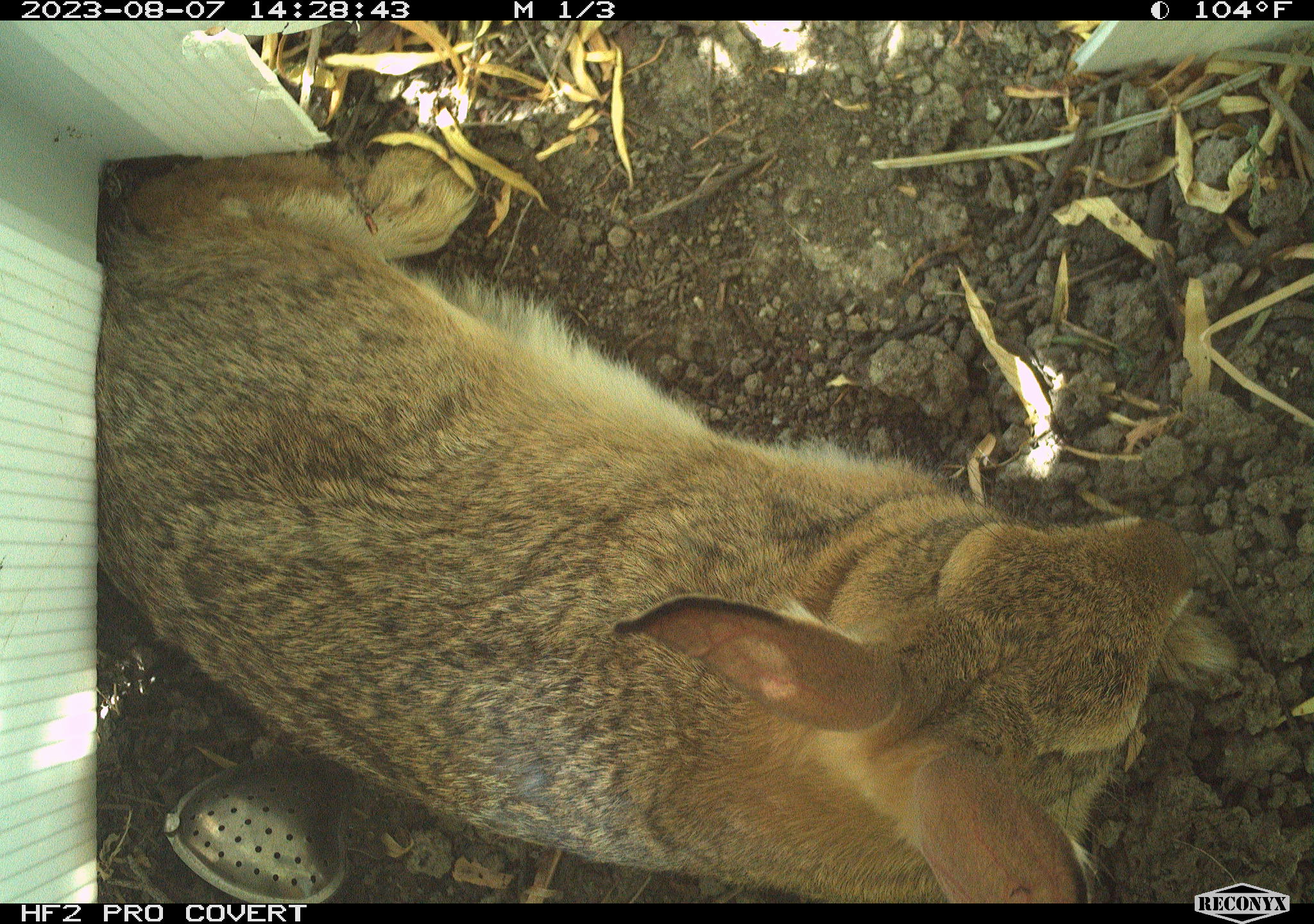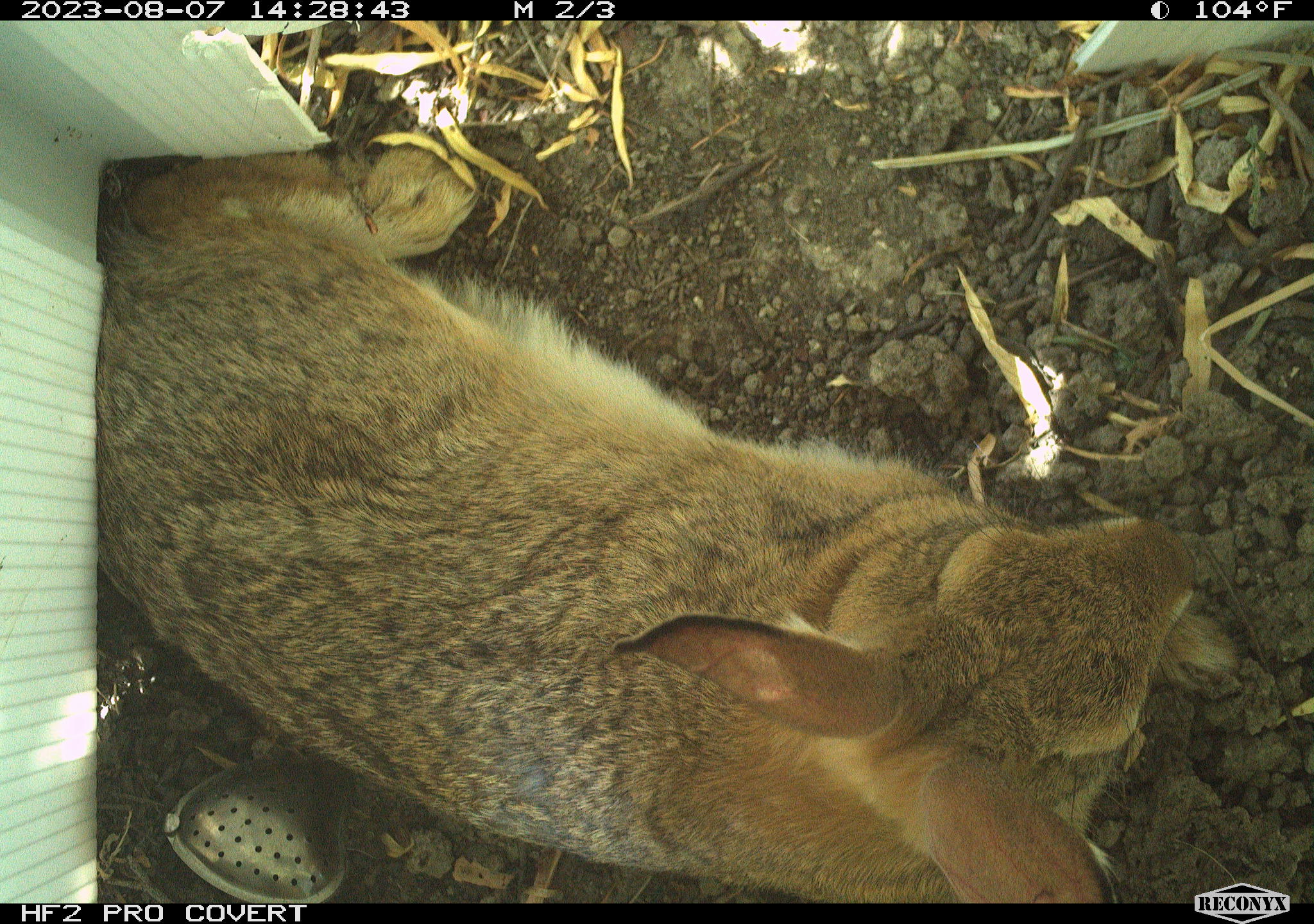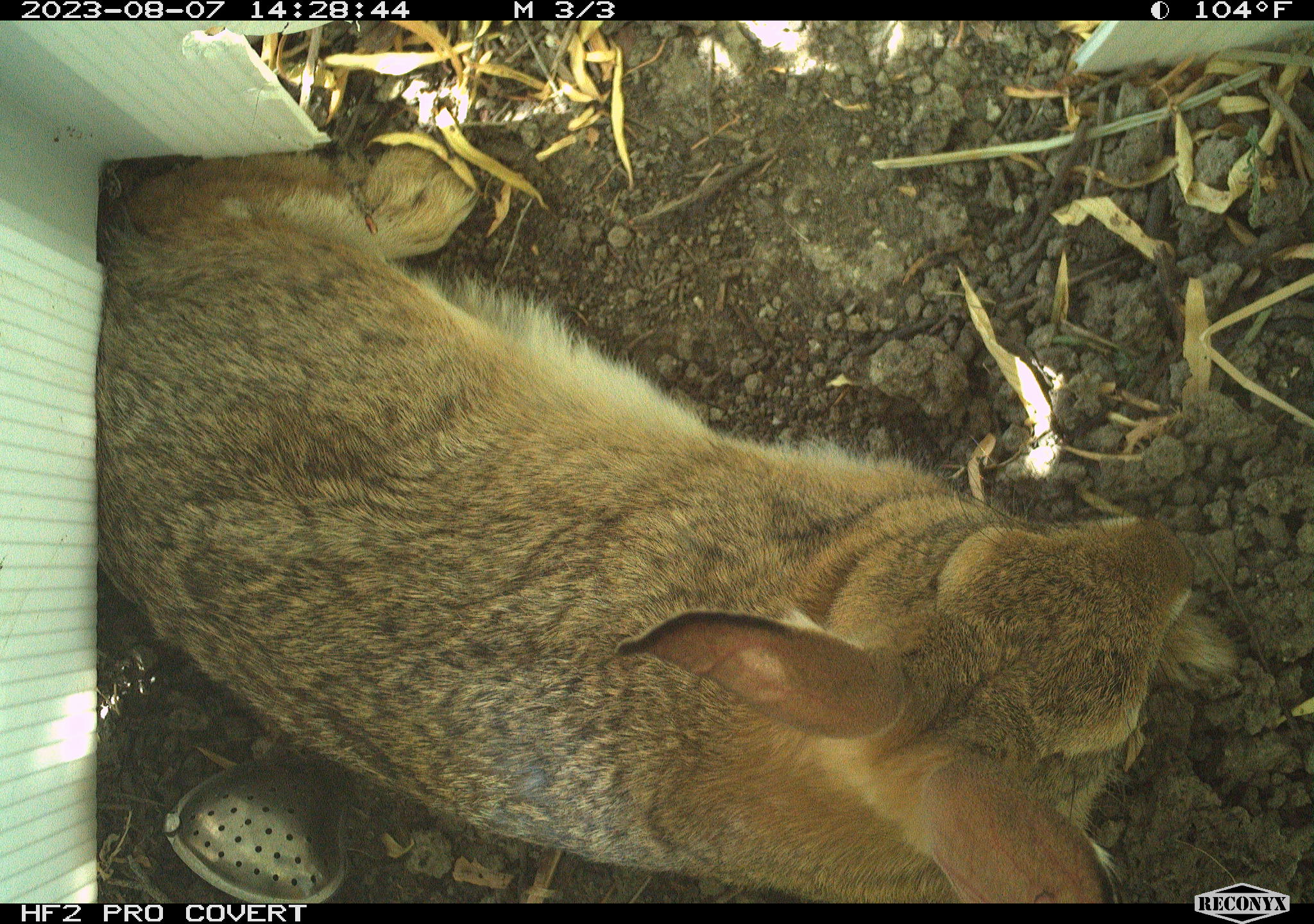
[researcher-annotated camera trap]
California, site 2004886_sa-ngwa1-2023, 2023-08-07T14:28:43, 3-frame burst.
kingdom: Animalia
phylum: Chordata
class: Mammalia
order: Lagomorpha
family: Leporidae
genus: Sylvilagus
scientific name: Sylvilagus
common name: cottontail rabbits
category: sylvilagus species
Sylvilagus species (cottontail rabbits) (Sylvilagus).